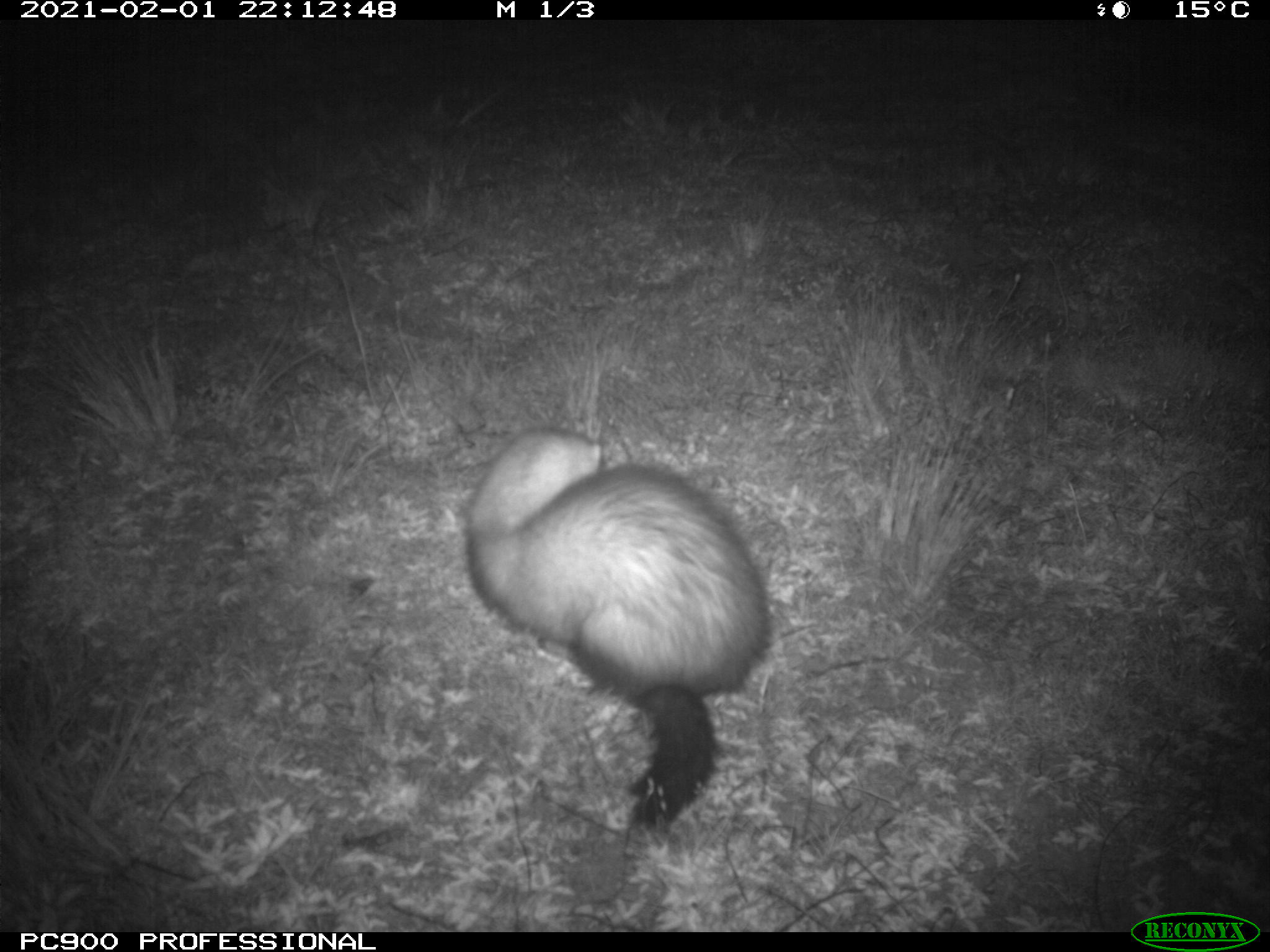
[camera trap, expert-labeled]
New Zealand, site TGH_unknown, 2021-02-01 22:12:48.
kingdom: Animalia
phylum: Chordata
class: Mammalia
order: Carnivora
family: Mustelidae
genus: Mustela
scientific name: Mustela furo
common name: ferret